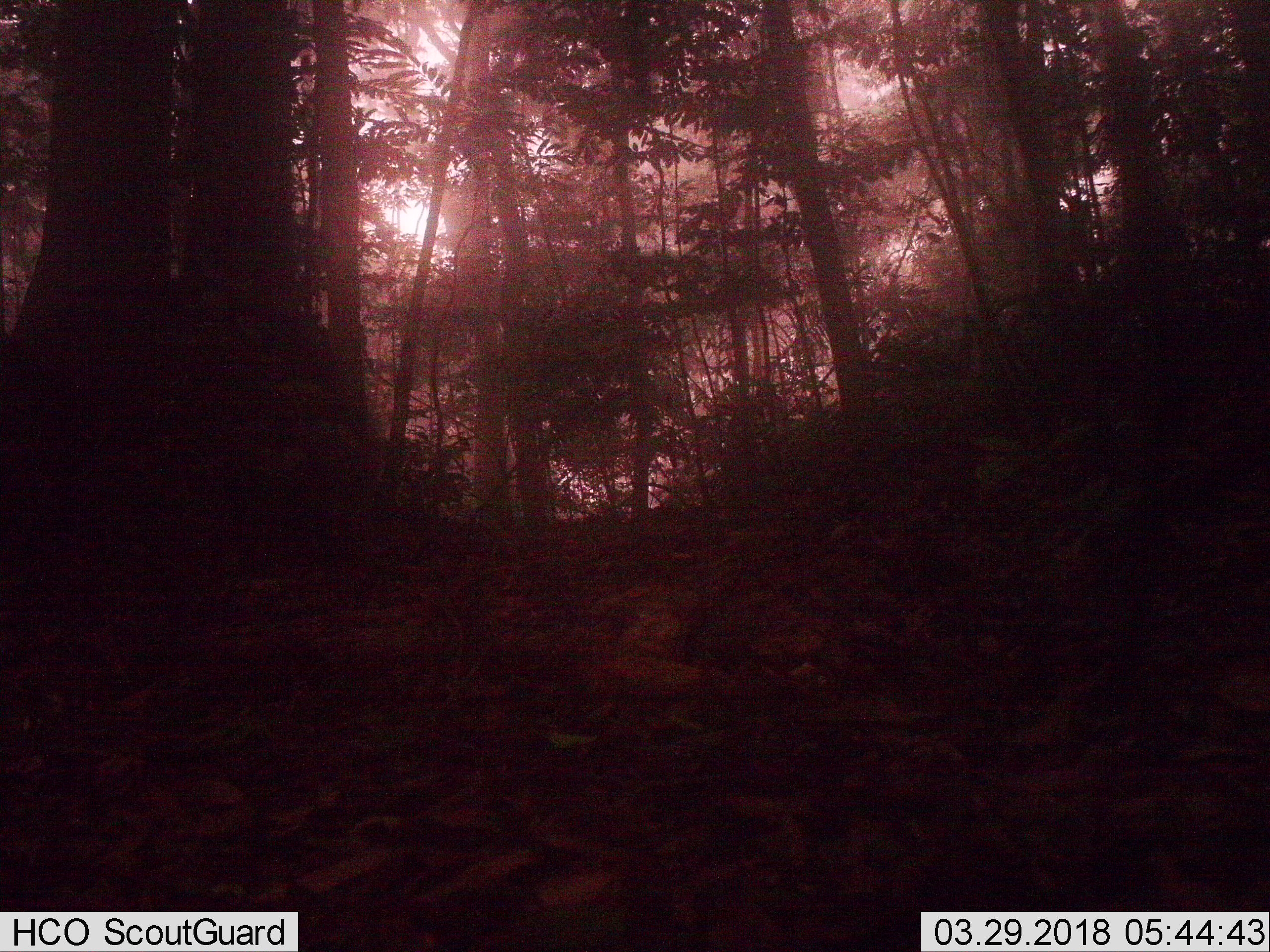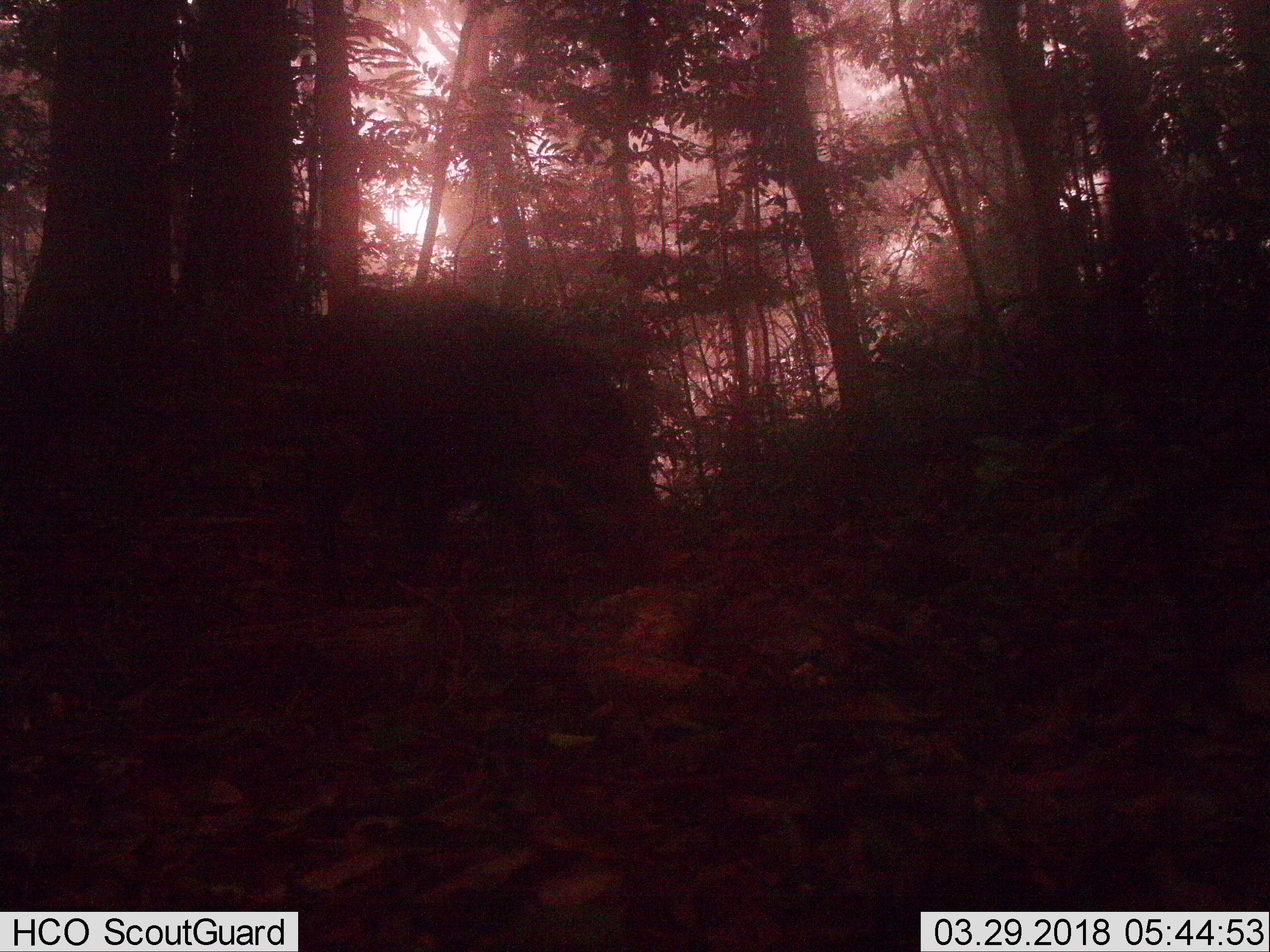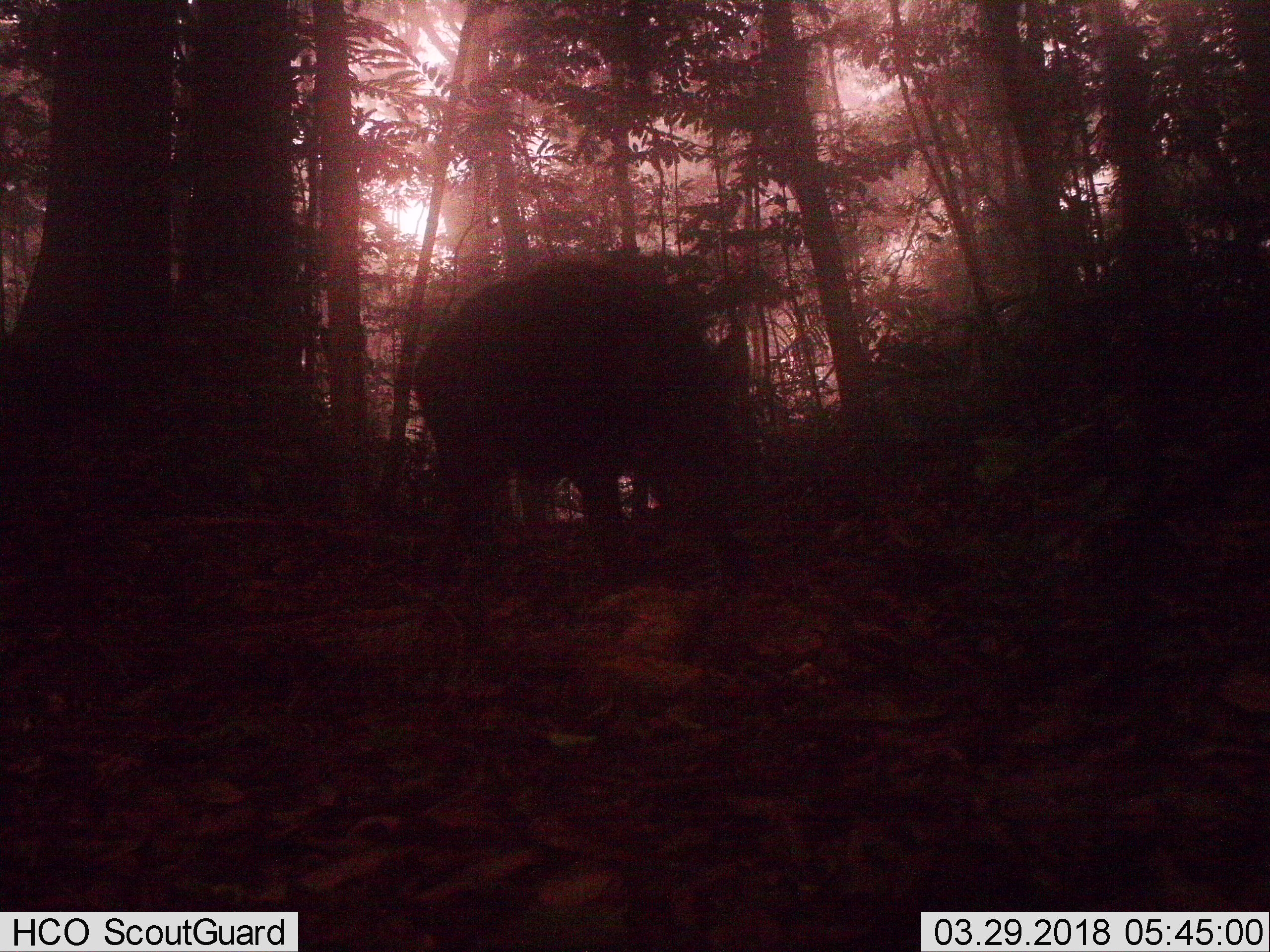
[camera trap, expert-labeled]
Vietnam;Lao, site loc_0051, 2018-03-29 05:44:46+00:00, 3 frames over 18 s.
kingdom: Animalia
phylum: Chordata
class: Mammalia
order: Artiodactyla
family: Suidae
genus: Sus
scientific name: Sus scrofa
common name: eurasian wild pig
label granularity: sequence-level